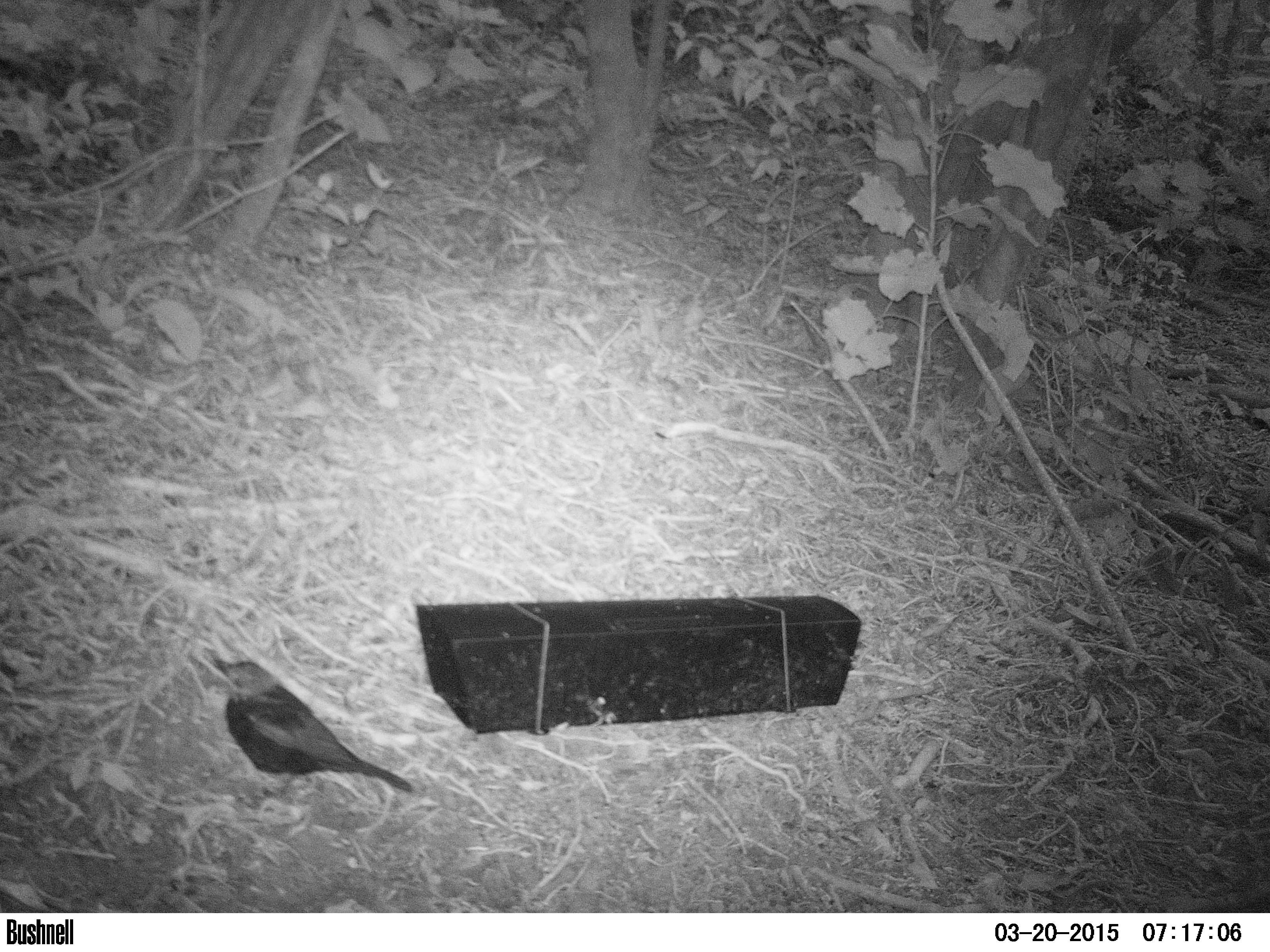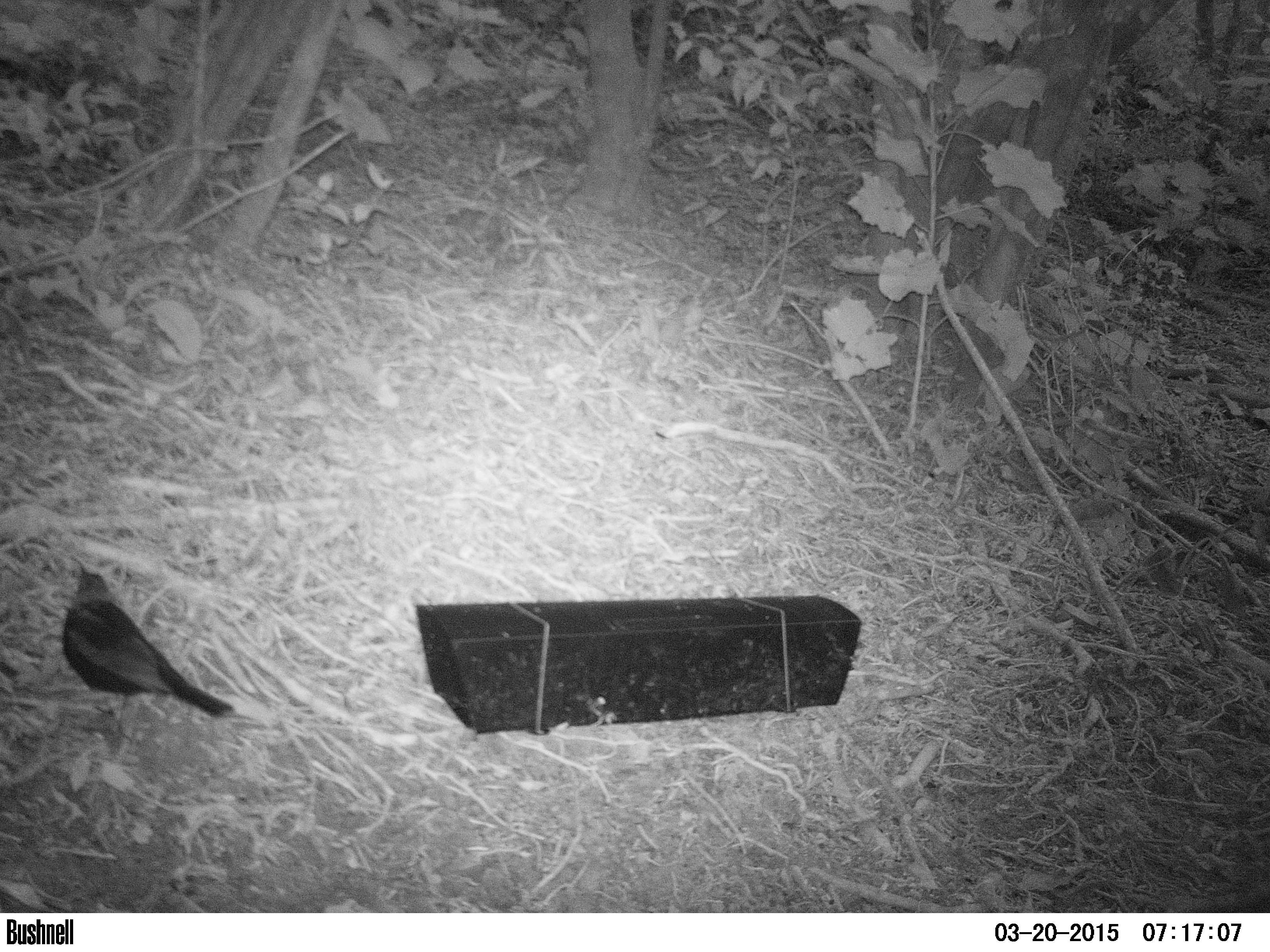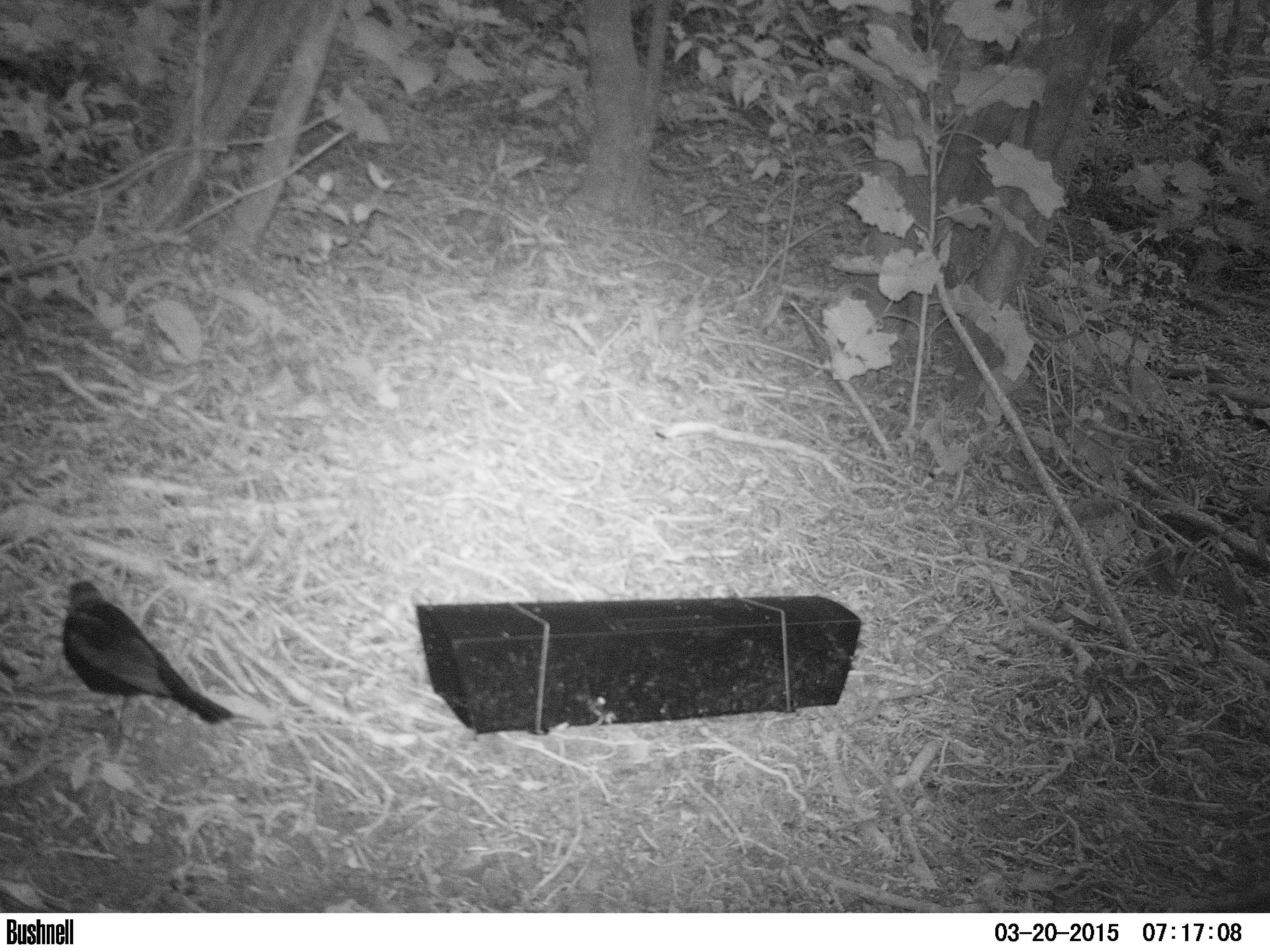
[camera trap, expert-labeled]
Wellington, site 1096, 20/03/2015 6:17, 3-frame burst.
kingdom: Animalia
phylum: Chordata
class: Aves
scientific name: Aves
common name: bird